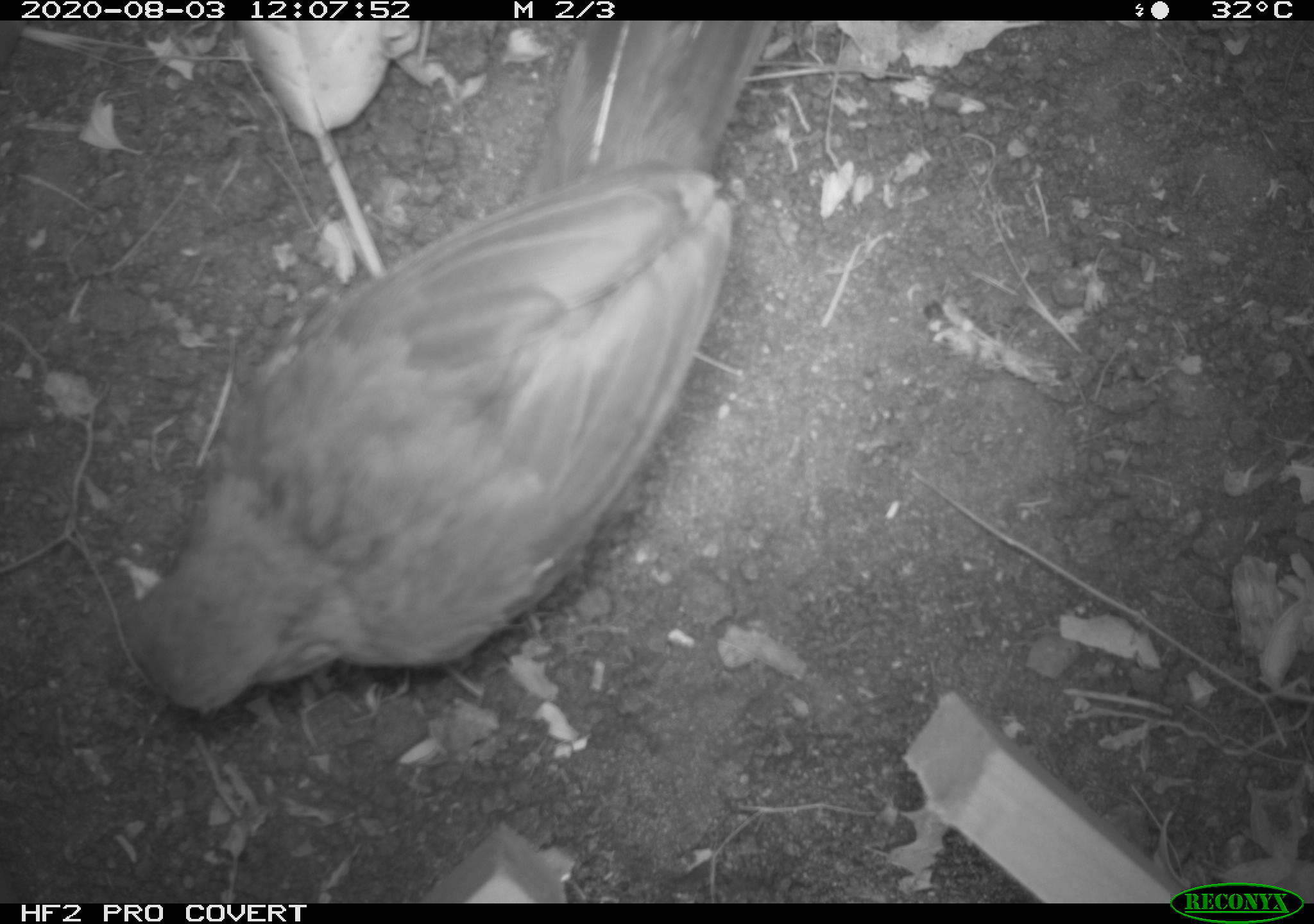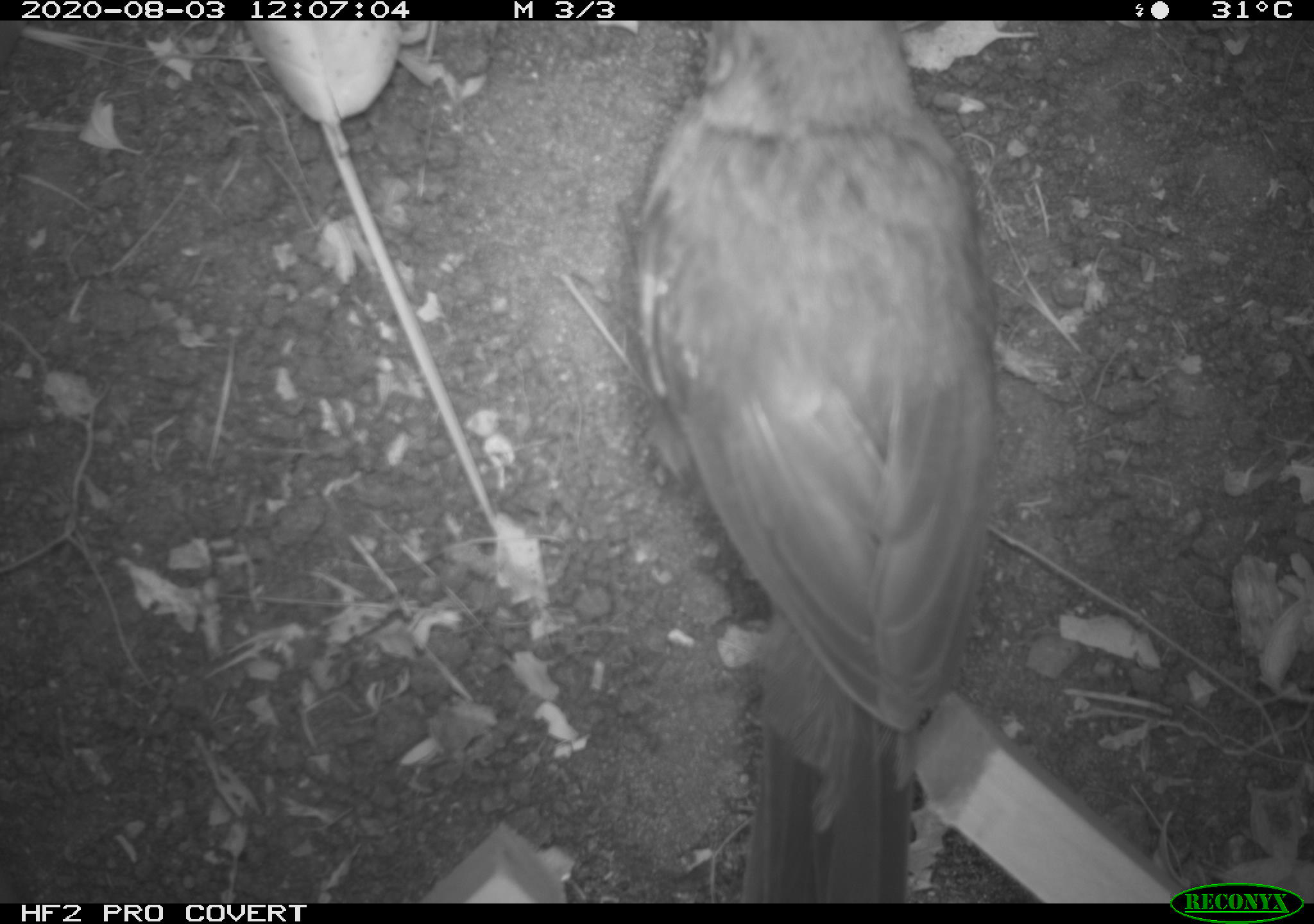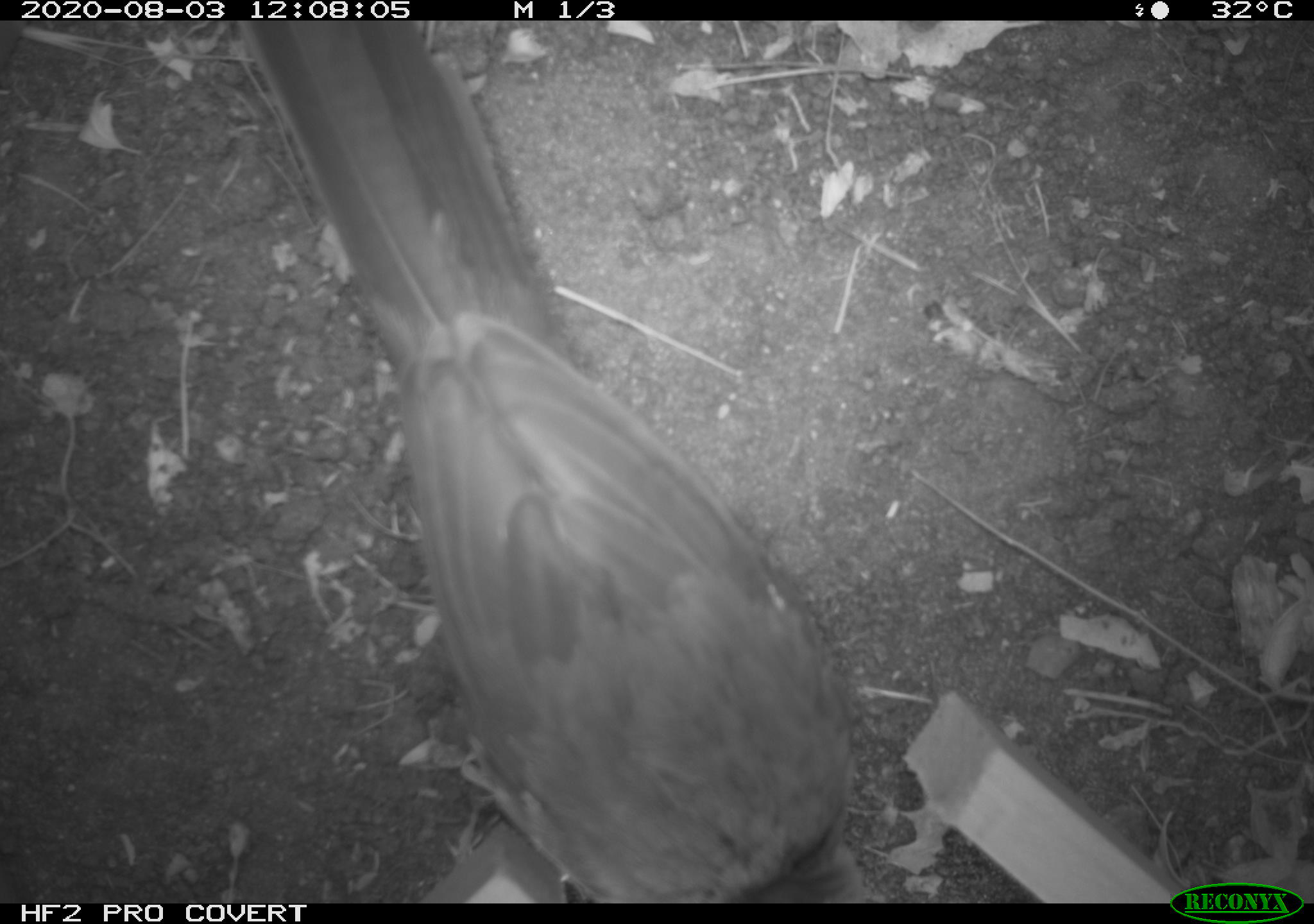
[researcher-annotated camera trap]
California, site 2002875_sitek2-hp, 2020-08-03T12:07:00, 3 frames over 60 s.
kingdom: Animalia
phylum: Chordata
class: Aves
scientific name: Aves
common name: bird